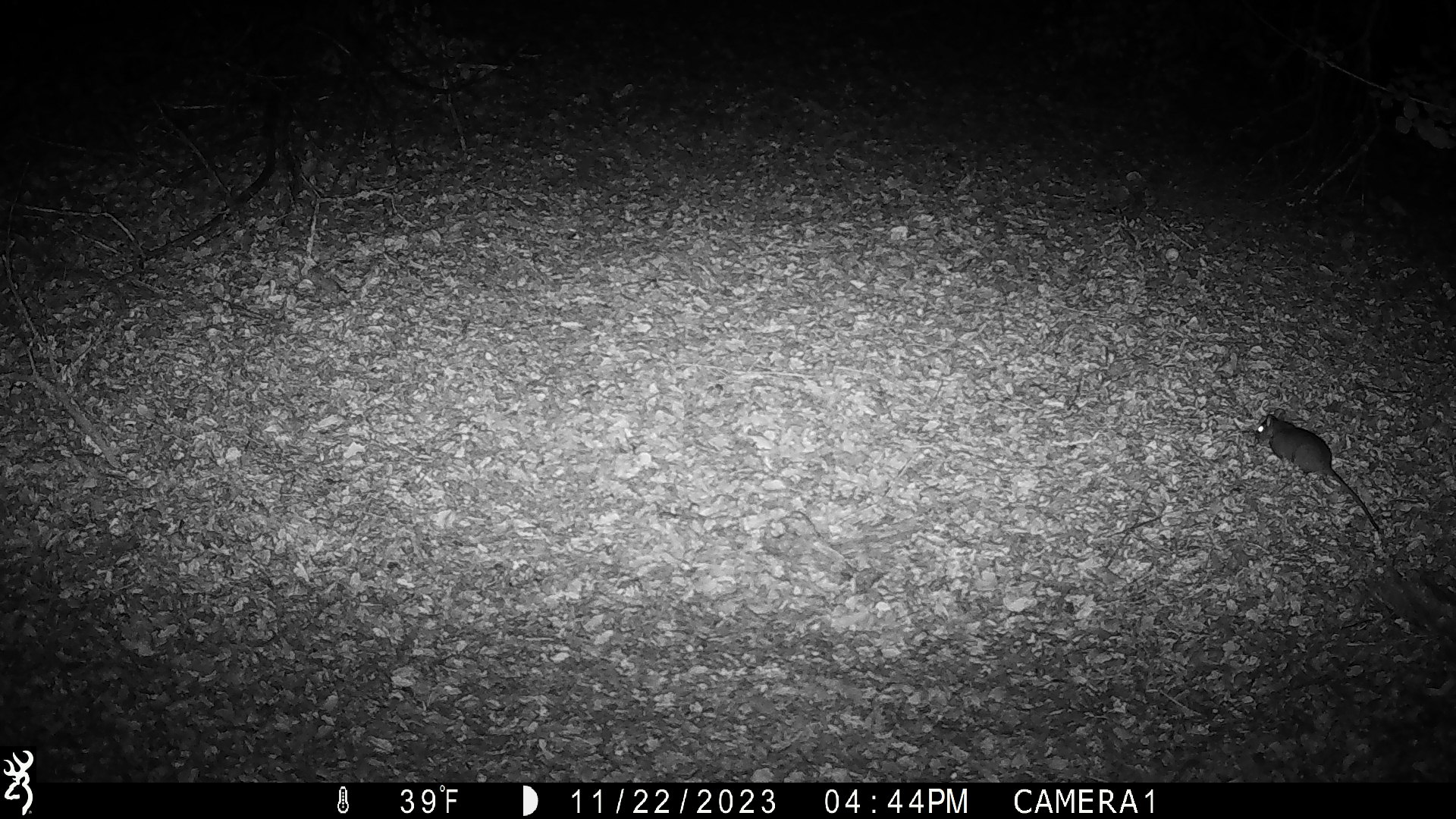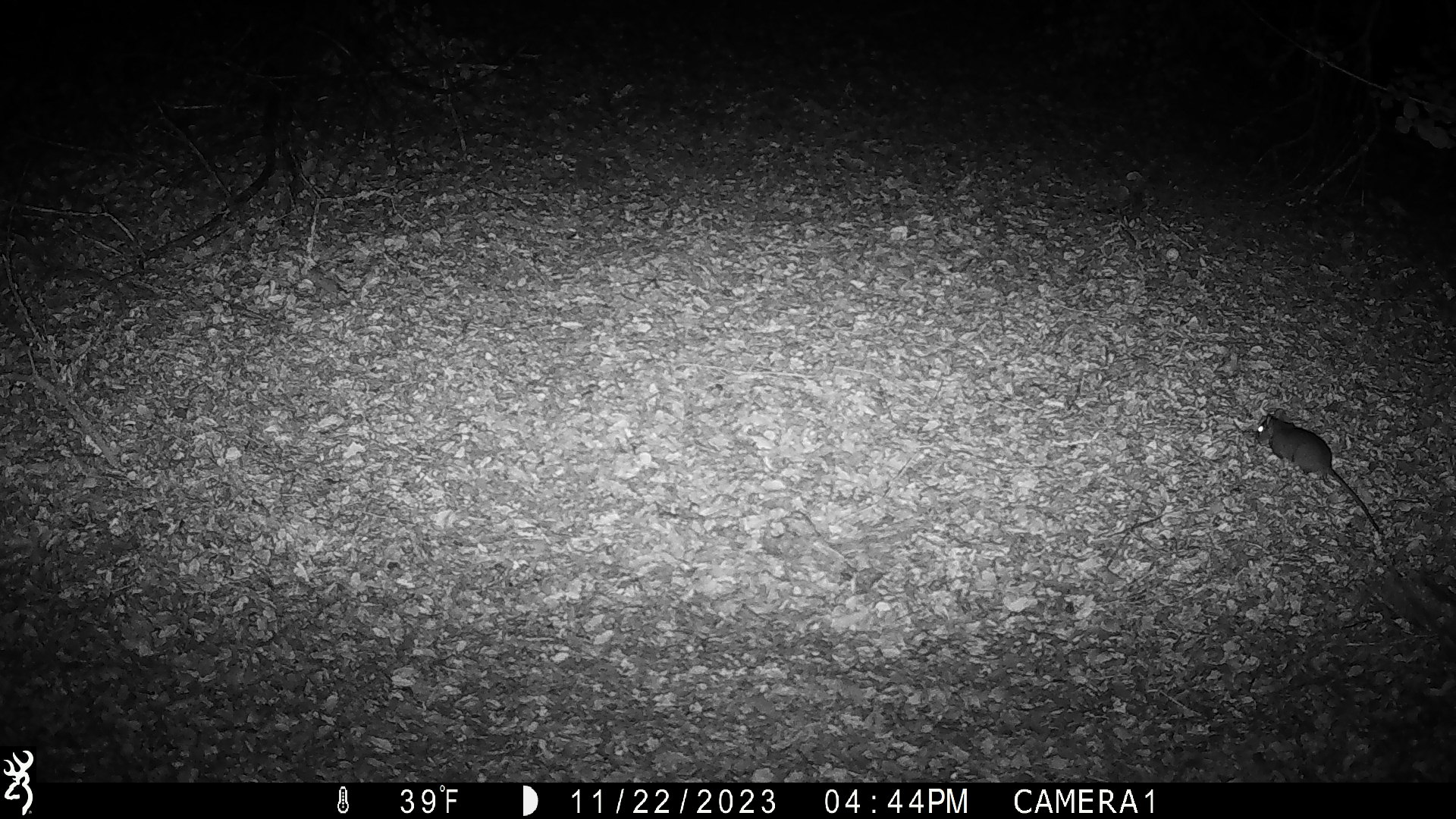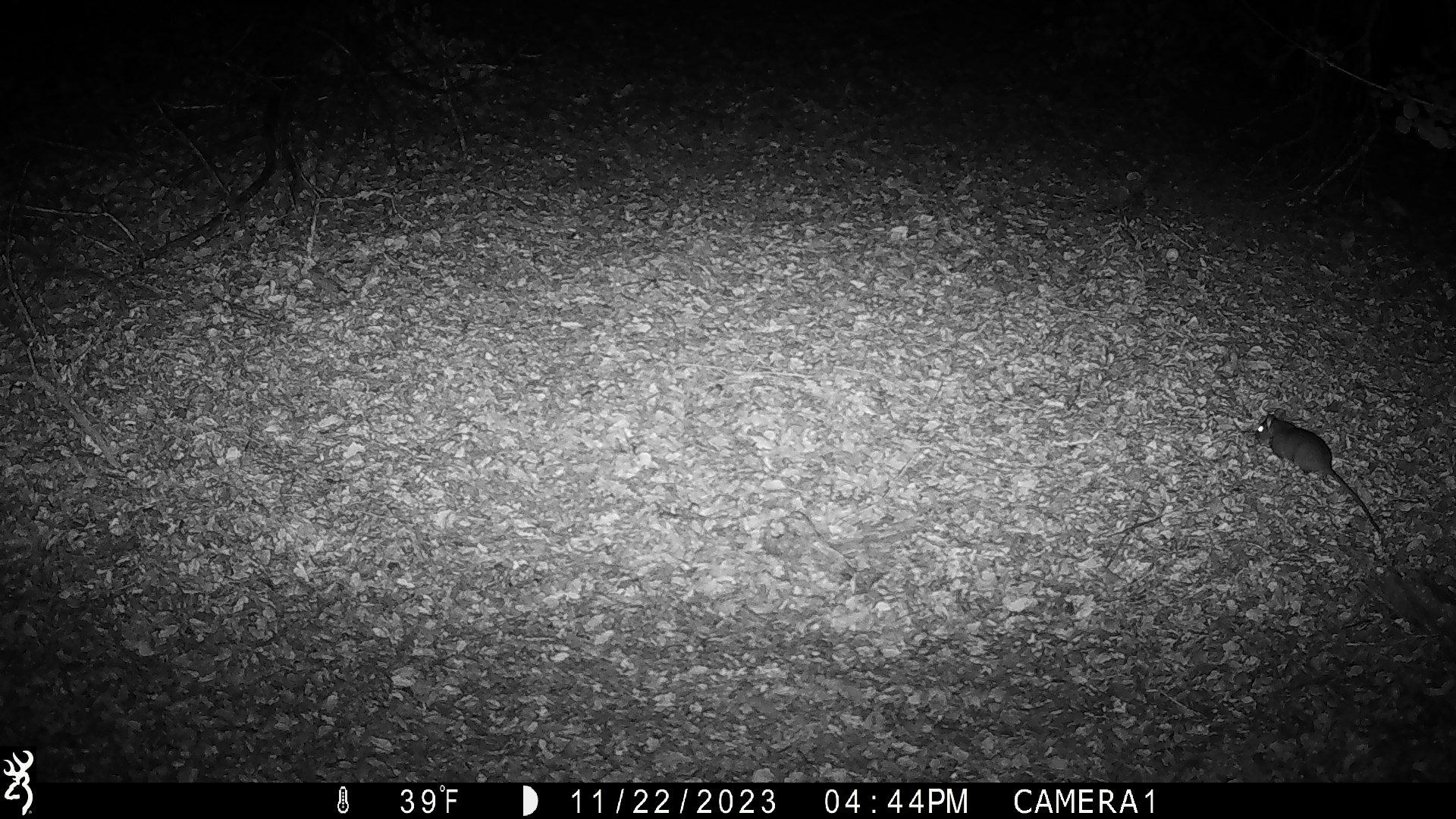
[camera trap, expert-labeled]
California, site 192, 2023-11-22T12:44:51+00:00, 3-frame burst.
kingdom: Animalia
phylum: Chordata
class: Mammalia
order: Rodentia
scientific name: Rodentia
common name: mouse or rat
Mouse or rat (Rodentia).